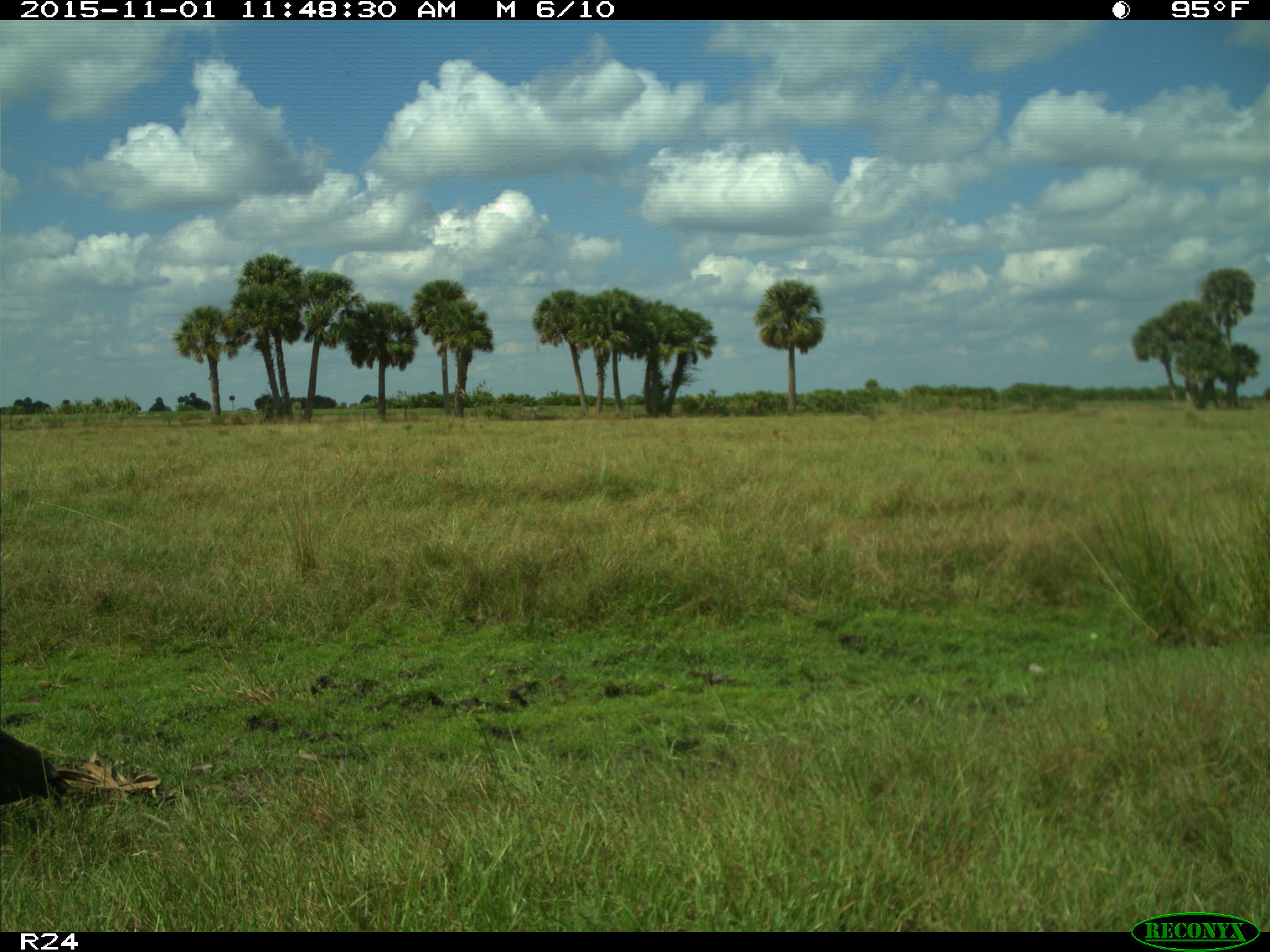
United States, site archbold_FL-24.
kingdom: Animalia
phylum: Chordata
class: Aves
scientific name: Aves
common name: birds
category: unidentified bird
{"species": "unidentified bird (birds) (Aves)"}